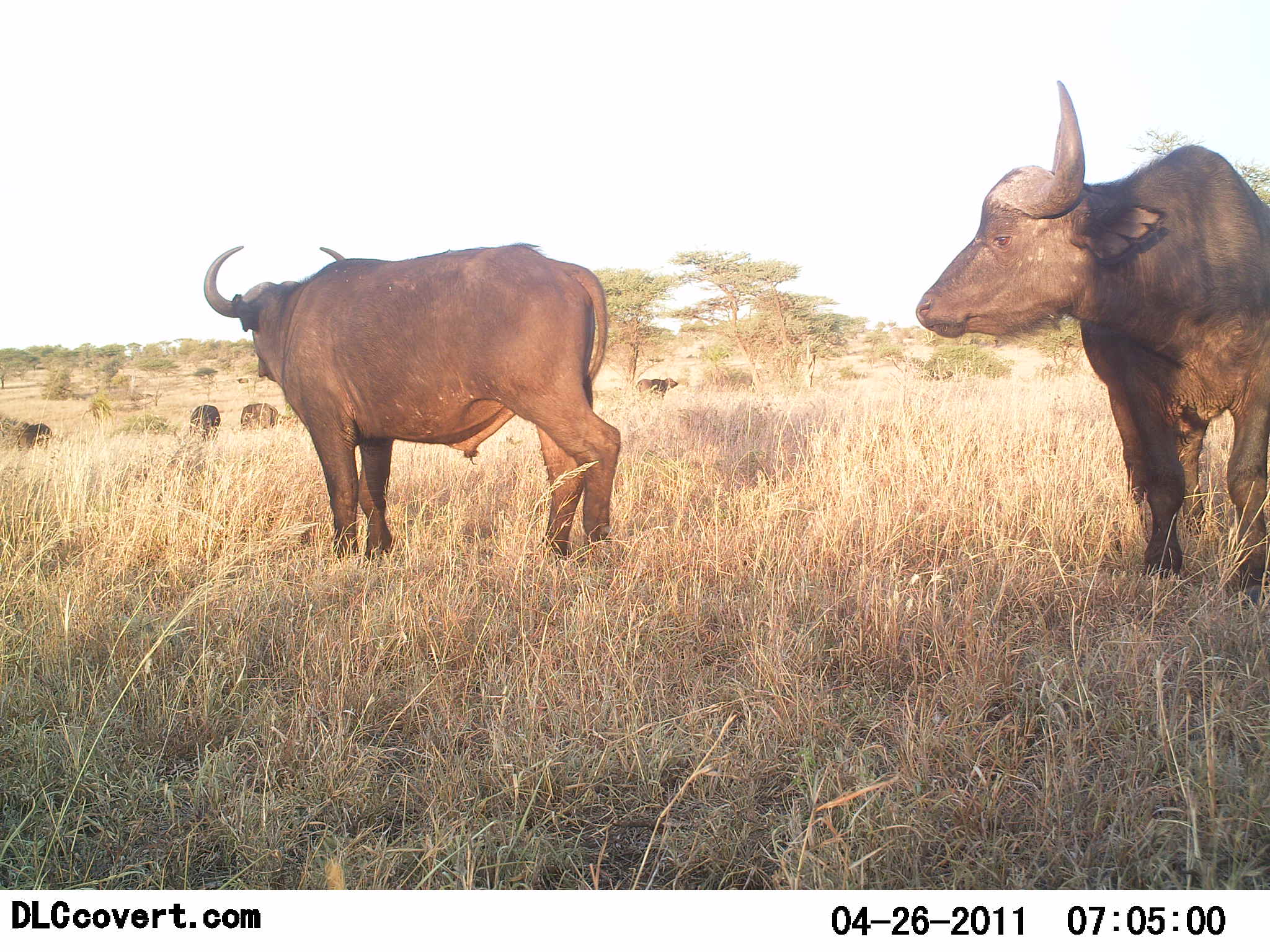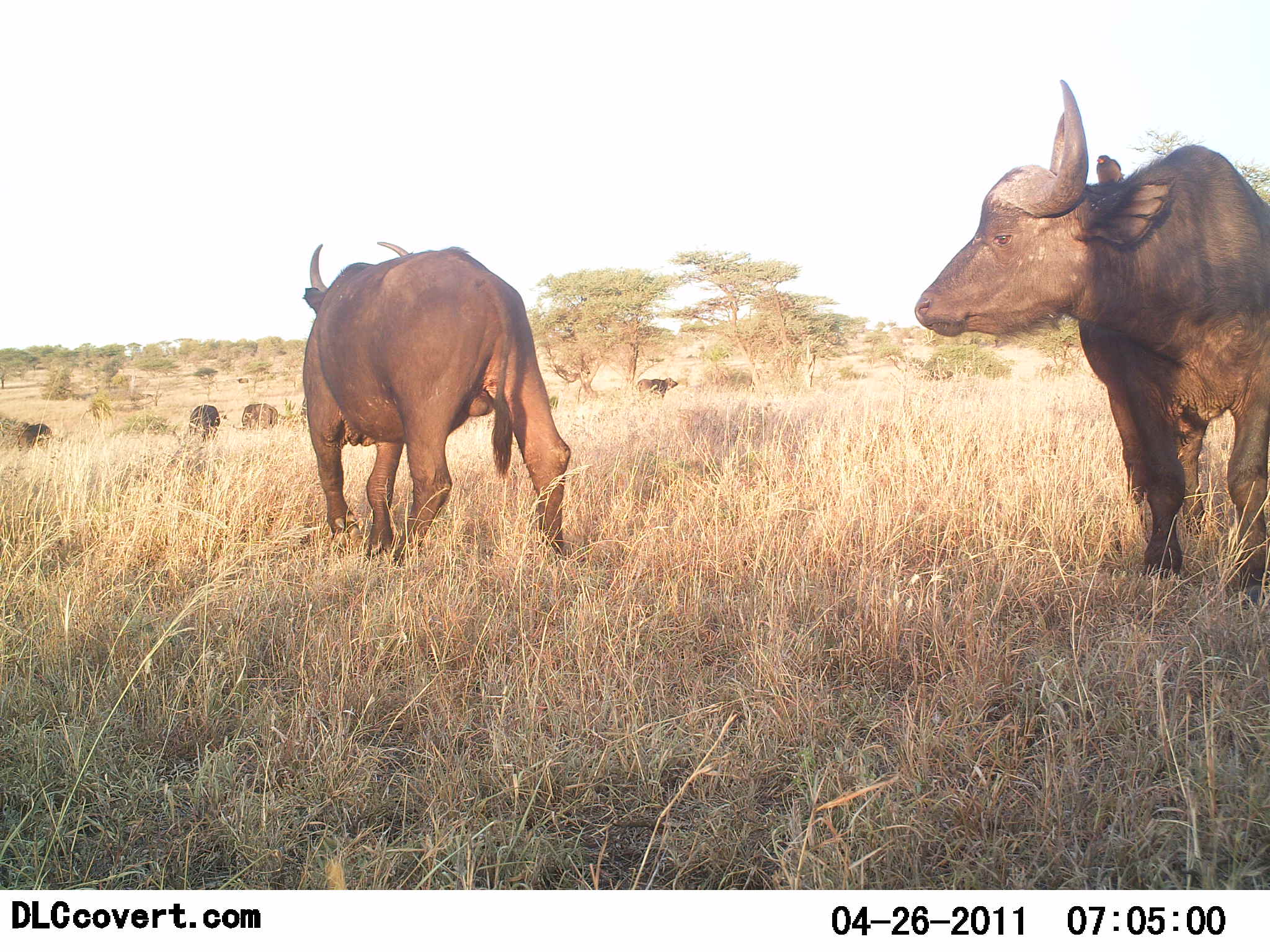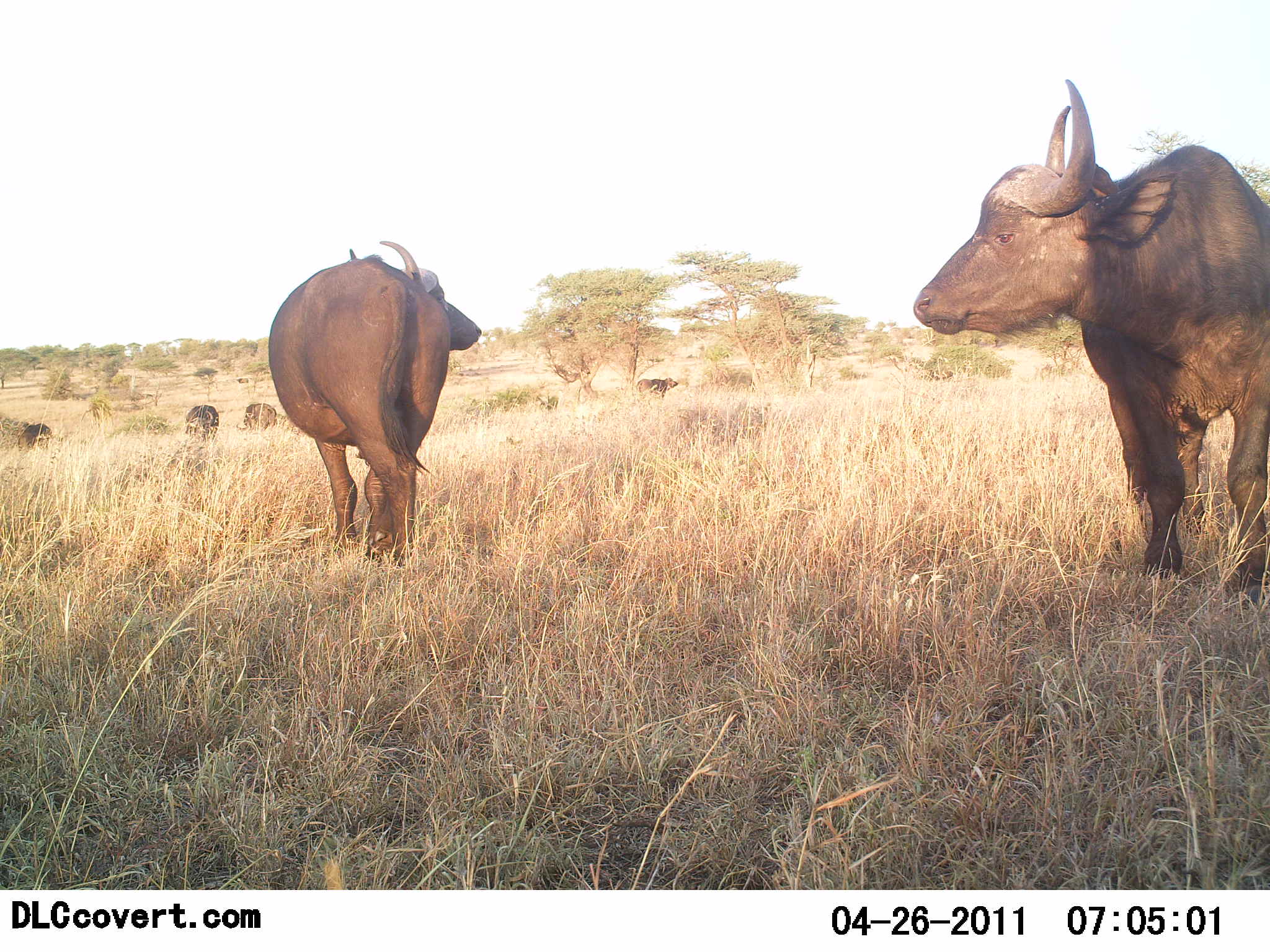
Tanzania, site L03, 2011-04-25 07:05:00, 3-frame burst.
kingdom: Animalia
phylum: Chordata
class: Mammalia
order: Artiodactyla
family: Bovidae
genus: Syncerus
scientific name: Syncerus caffer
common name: cape buffalo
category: buffalo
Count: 5.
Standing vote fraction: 90%.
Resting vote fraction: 10%.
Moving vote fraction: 30%.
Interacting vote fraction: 10%.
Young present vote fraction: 0%.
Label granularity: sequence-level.